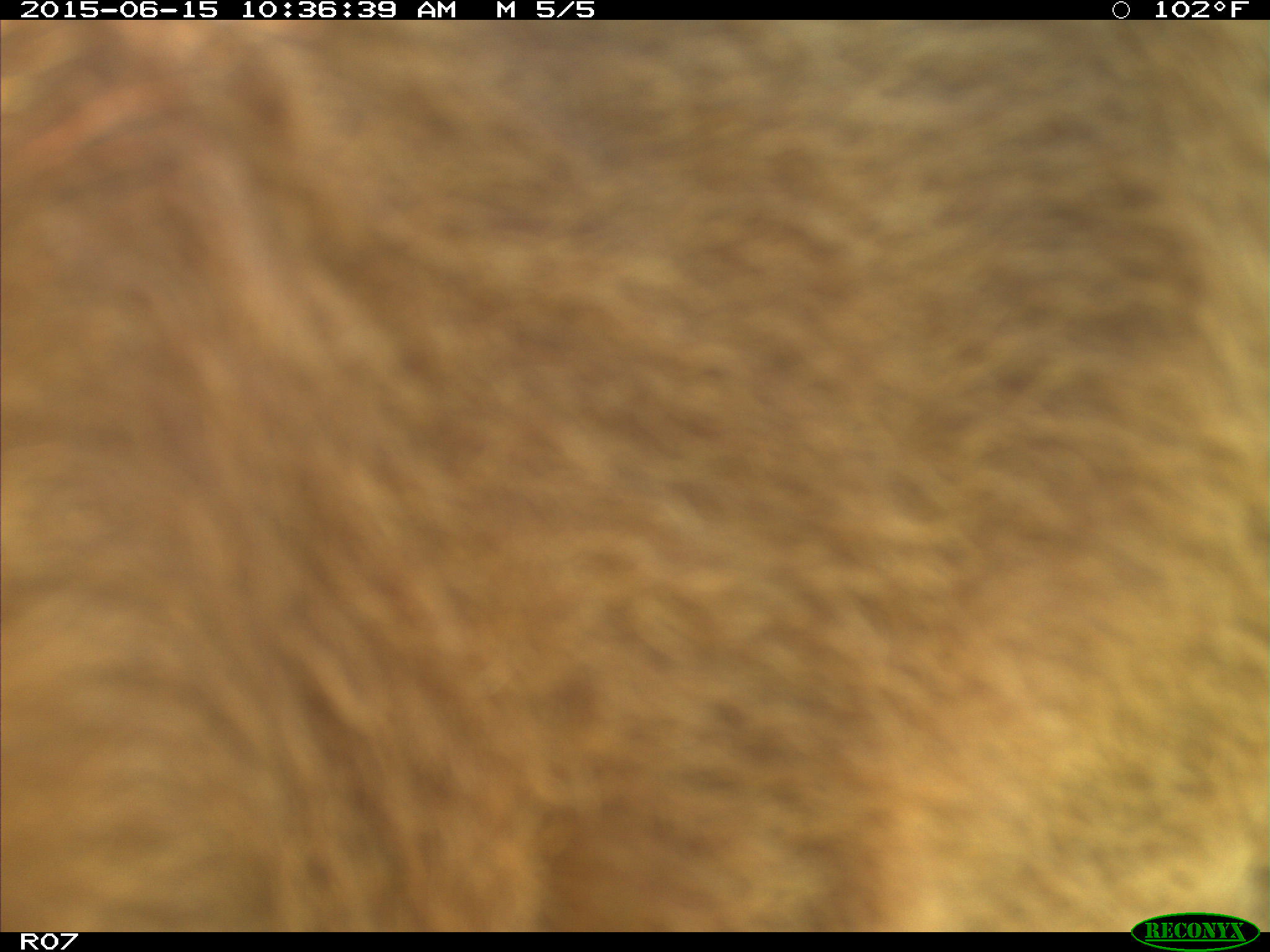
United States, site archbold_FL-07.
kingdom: Animalia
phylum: Chordata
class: Mammalia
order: Artiodactyla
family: Bovidae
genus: Bos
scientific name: Bos taurus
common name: domestic cow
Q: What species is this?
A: Bos taurus (domestic cow).